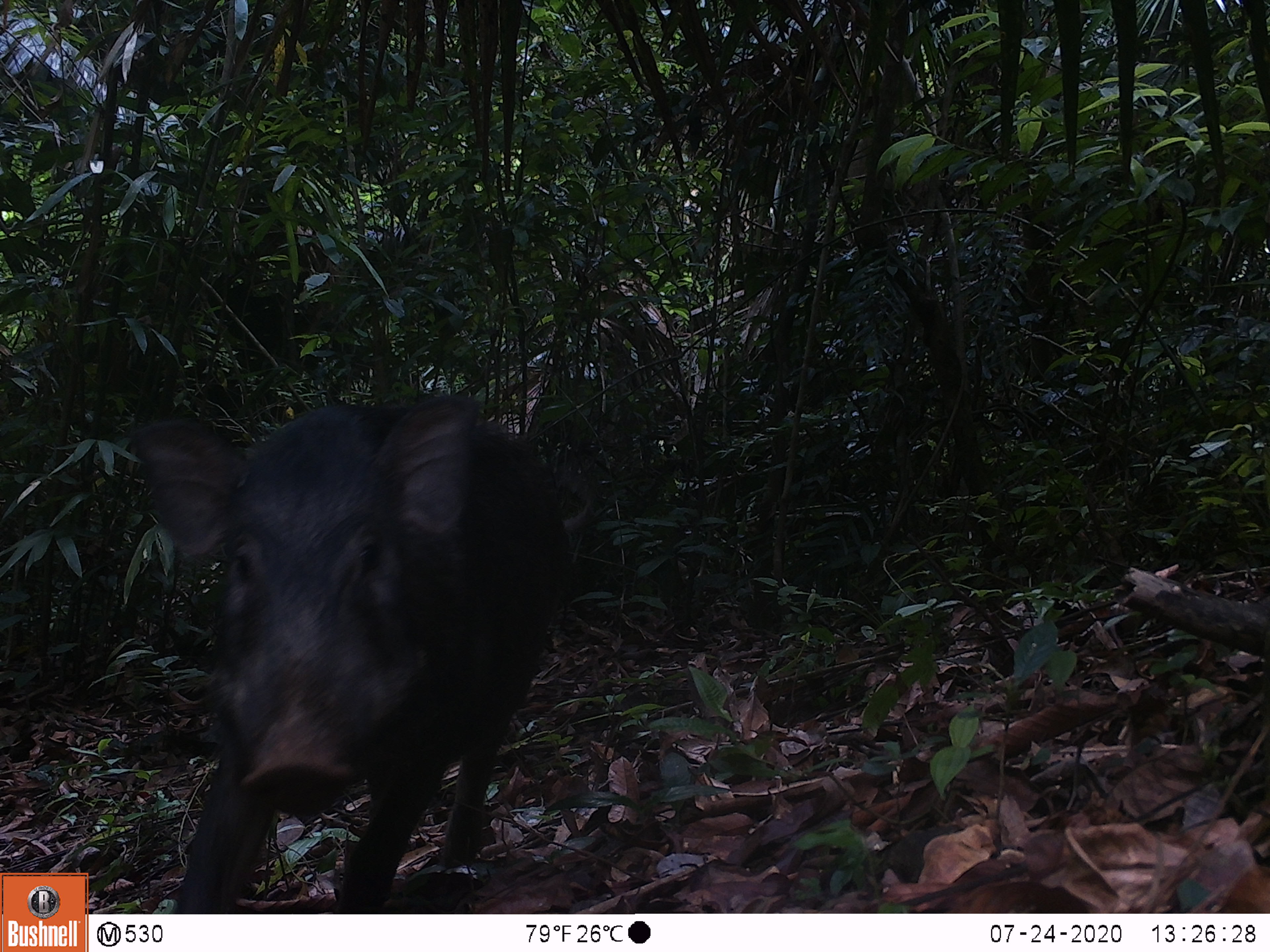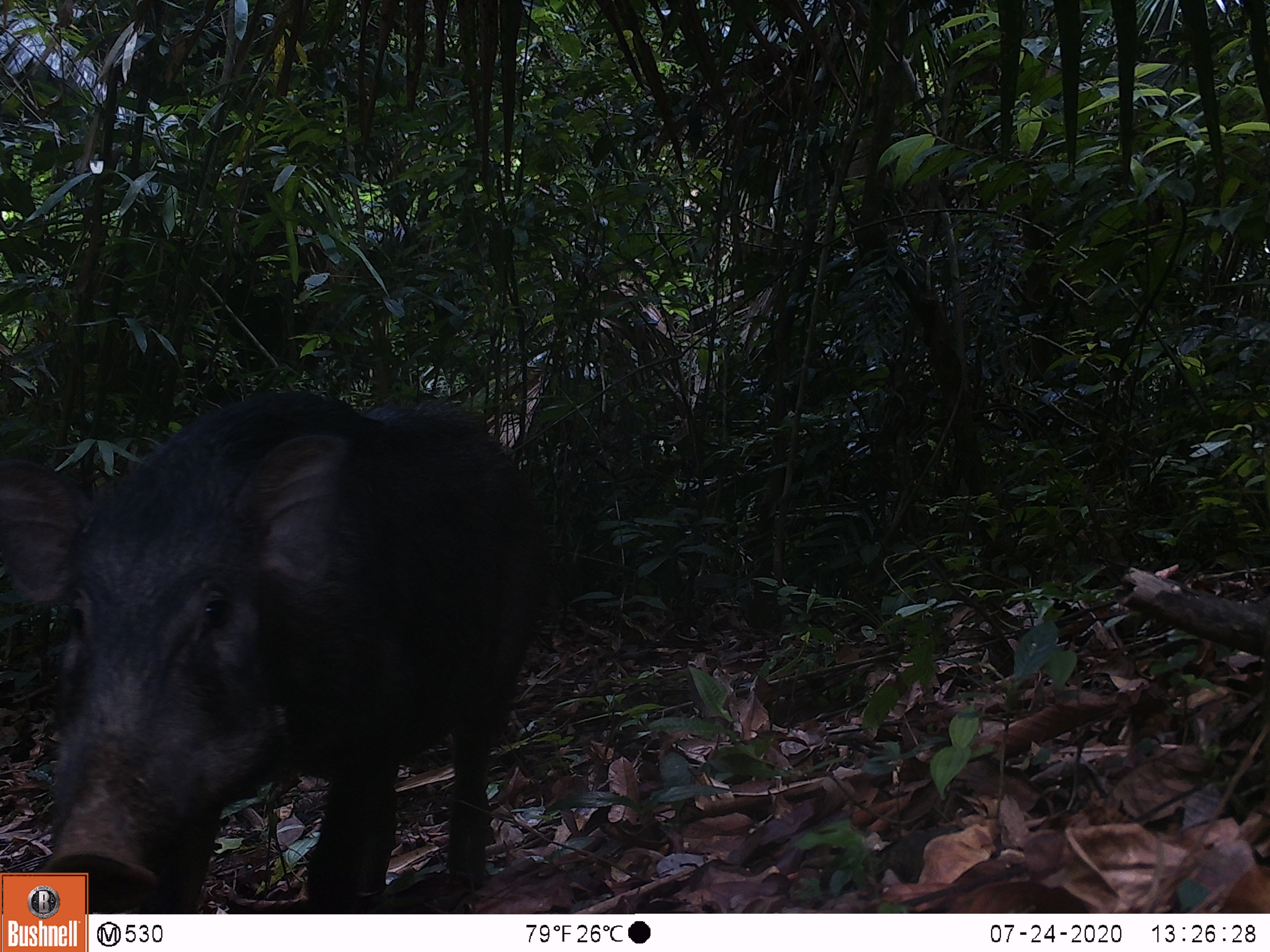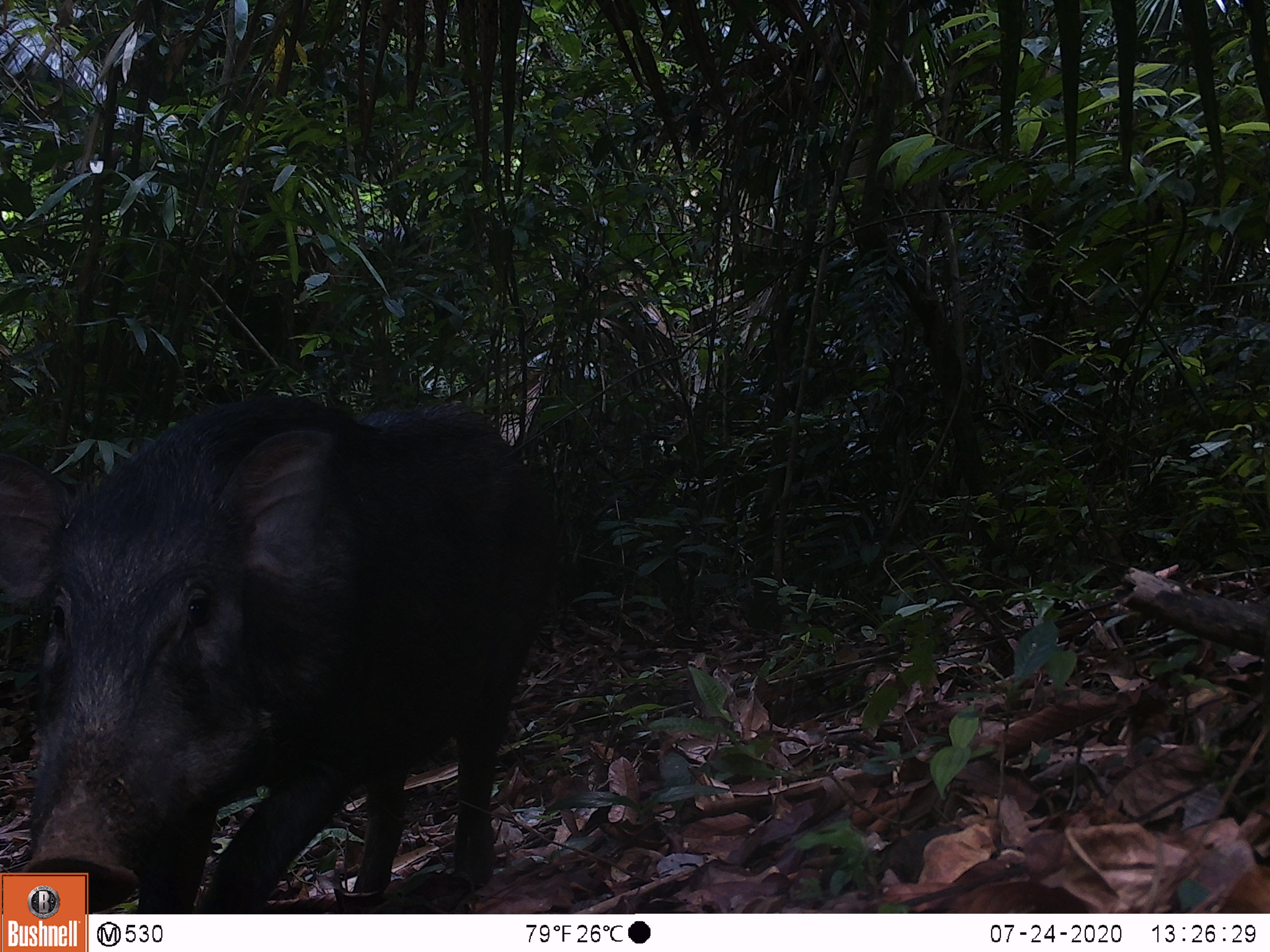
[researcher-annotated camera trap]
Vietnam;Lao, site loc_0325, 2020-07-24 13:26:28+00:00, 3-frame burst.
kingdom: Animalia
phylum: Chordata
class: Mammalia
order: Artiodactyla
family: Suidae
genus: Sus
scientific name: Sus scrofa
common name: eurasian wild pig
Eurasian wild pig (Sus scrofa). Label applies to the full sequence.